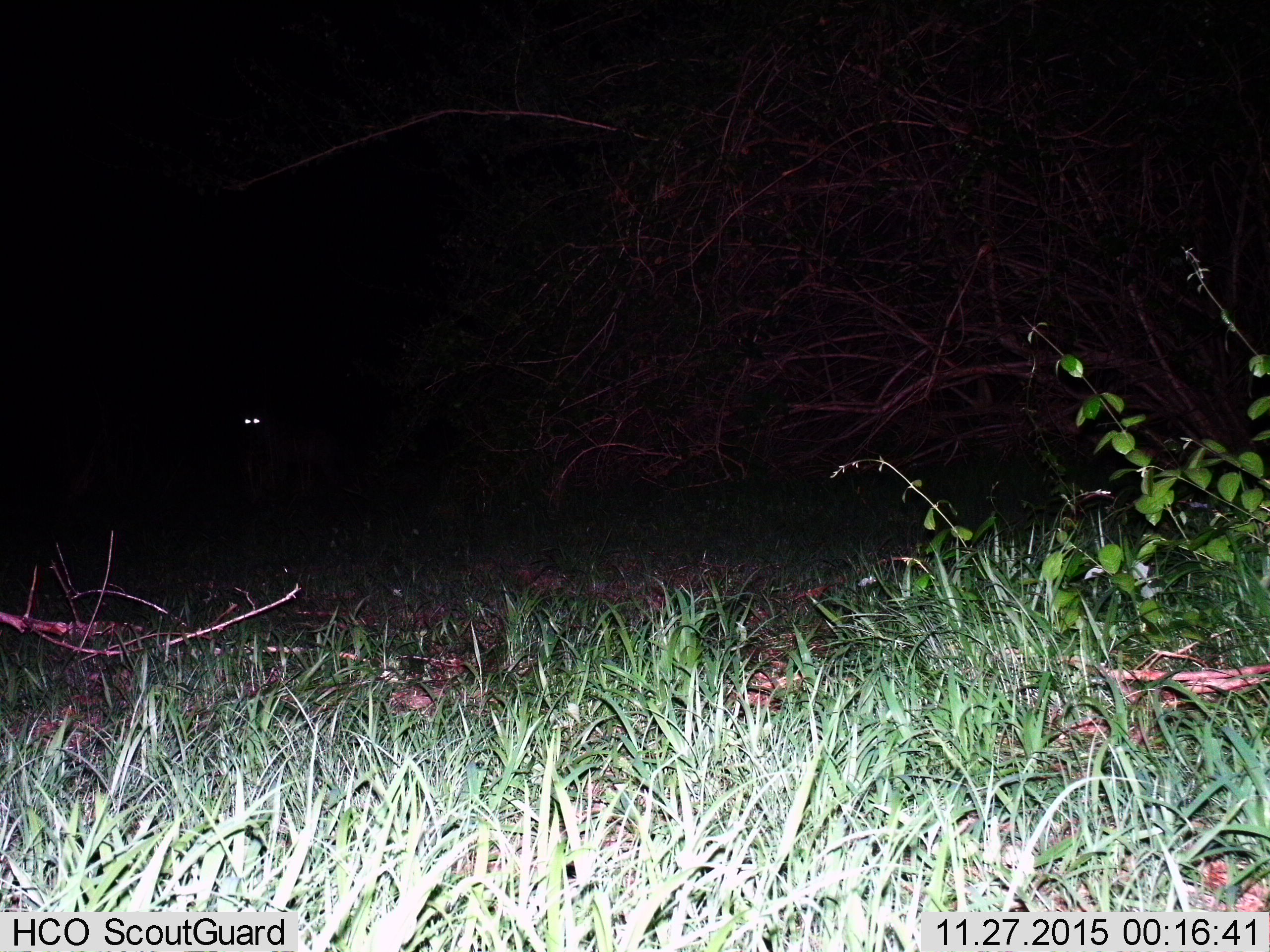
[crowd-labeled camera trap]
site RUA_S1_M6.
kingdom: Animalia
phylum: Chordata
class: Mammalia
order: Carnivora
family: Hyaenidae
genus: Crocuta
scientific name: Crocuta crocuta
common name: spotted hyena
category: hyenaspotted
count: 1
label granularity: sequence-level